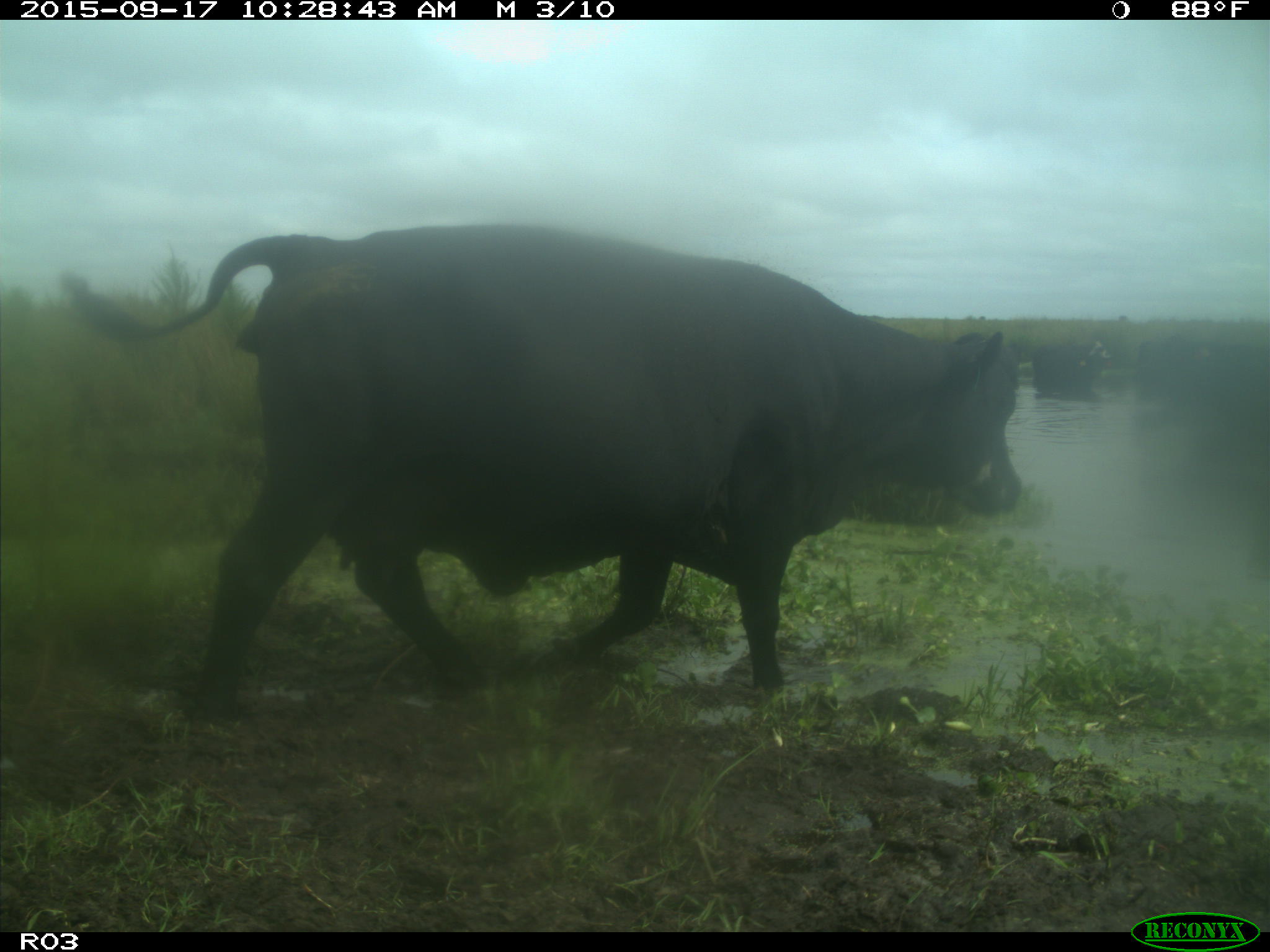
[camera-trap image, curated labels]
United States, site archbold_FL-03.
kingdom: Animalia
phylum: Chordata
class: Mammalia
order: Artiodactyla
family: Bovidae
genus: Bos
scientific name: Bos taurus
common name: domestic cow